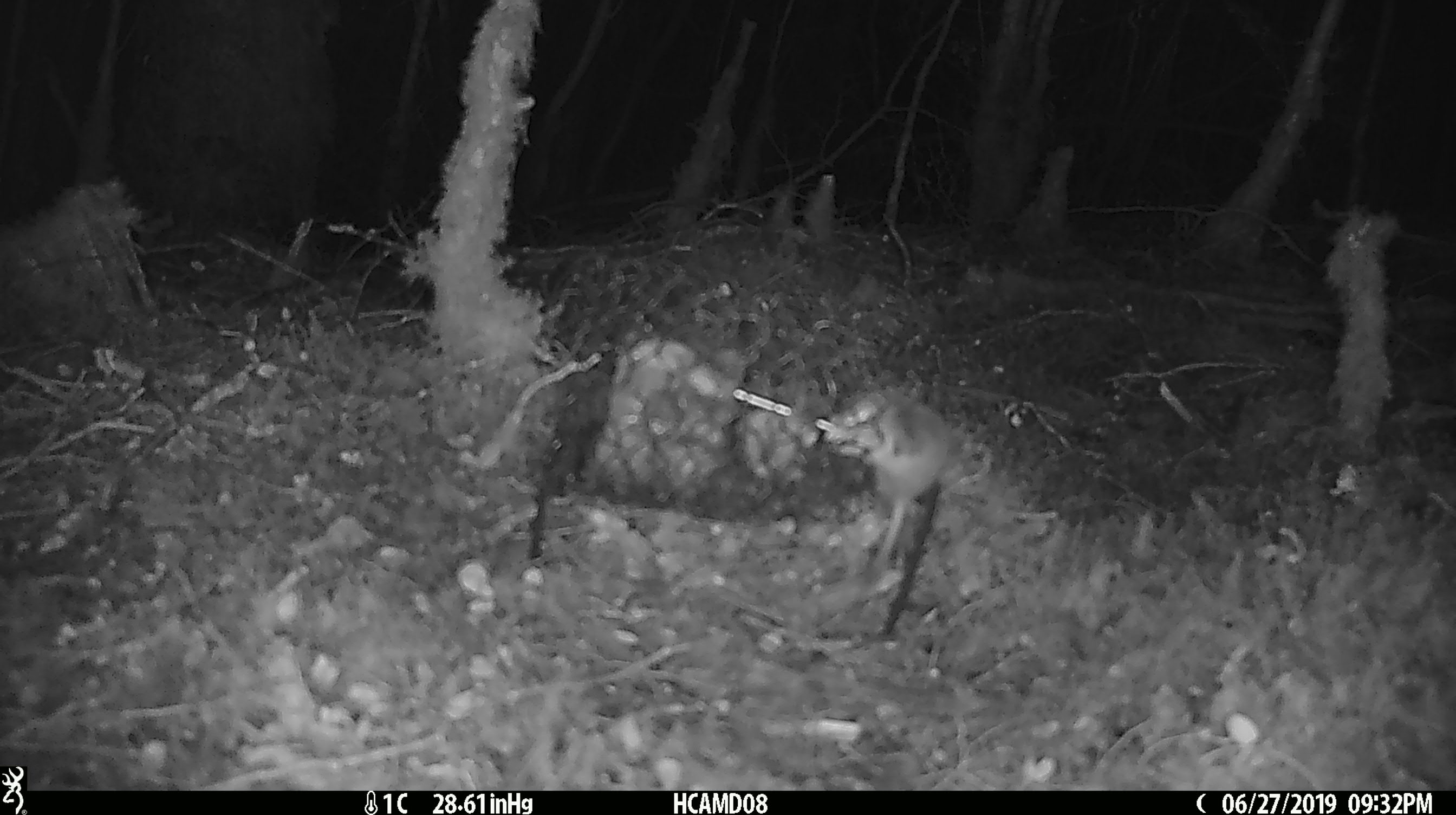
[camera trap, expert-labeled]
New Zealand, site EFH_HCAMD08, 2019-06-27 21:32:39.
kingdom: Animalia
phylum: Chordata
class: Mammalia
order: Rodentia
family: Muridae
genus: Mus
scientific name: Mus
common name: mouse